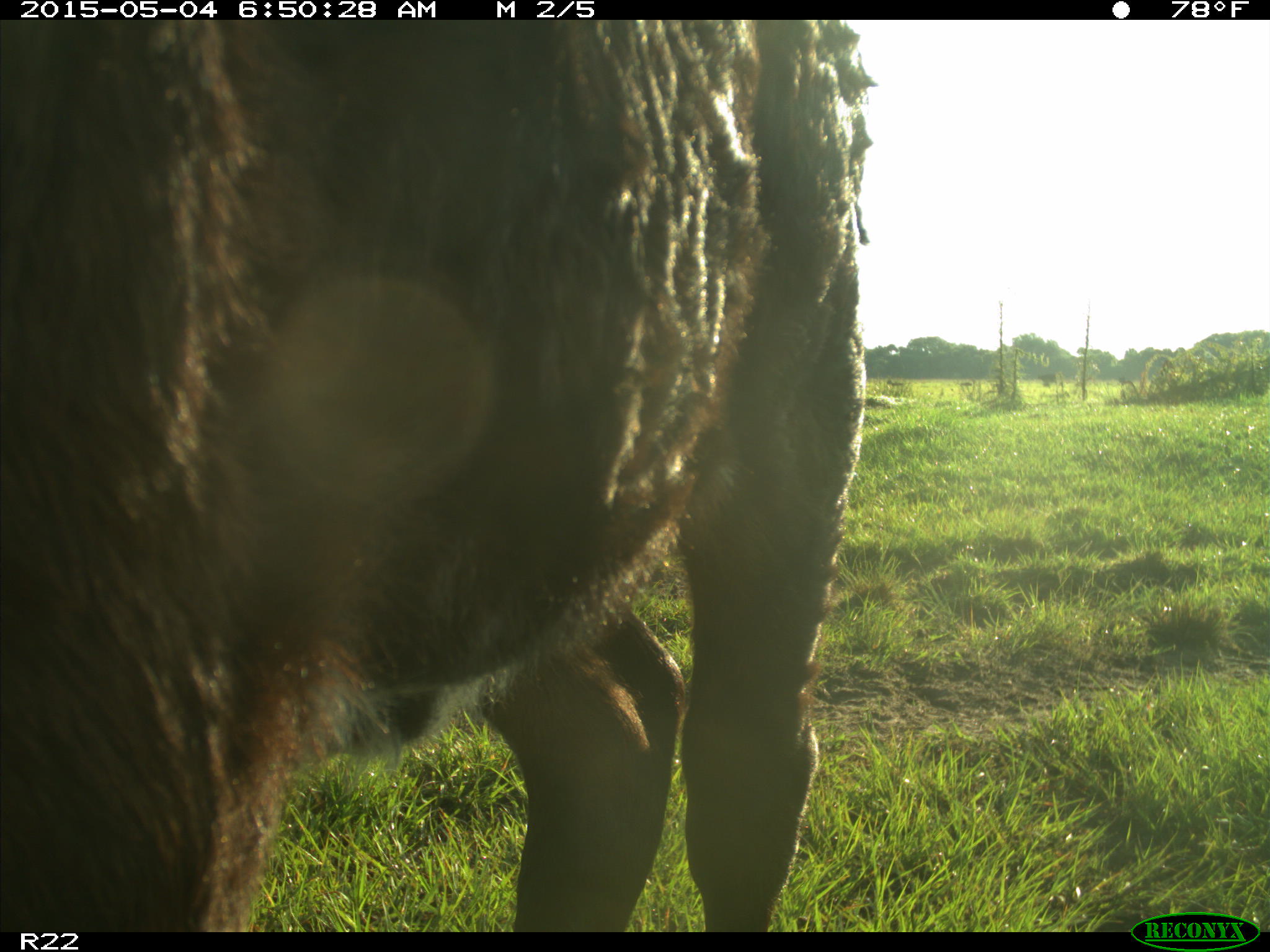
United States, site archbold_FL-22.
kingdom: Animalia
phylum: Chordata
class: Mammalia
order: Artiodactyla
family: Bovidae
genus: Bos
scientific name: Bos taurus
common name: domestic cow